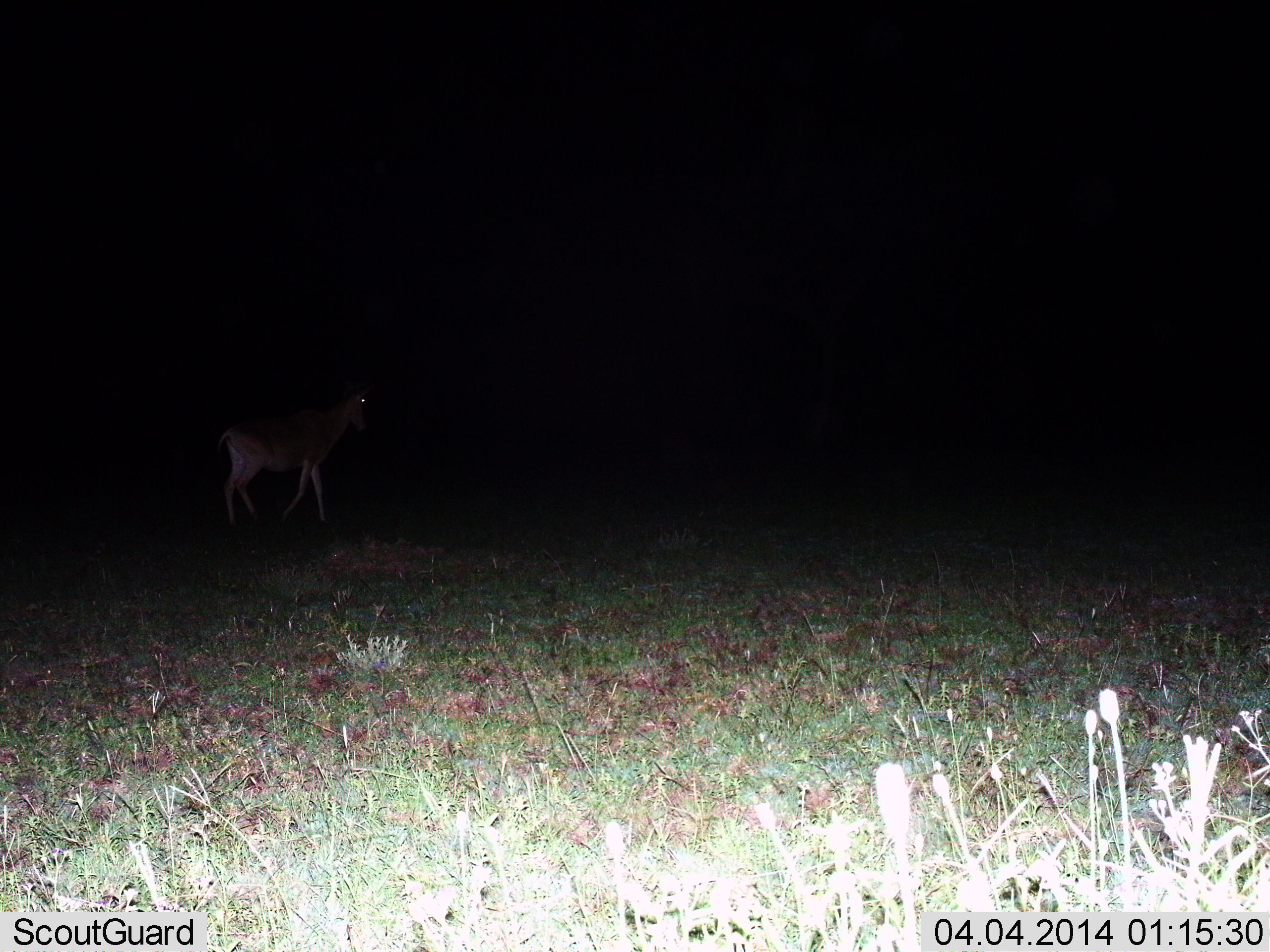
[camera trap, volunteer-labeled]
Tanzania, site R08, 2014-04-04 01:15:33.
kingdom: Animalia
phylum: Chordata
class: Mammalia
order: Artiodactyla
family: Bovidae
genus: Alcelaphus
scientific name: Alcelaphus buselaphus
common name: hartebeest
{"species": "hartebeest (Alcelaphus buselaphus)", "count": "1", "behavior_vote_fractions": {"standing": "20%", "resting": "0%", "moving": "80%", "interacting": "0%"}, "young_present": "0%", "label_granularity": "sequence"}